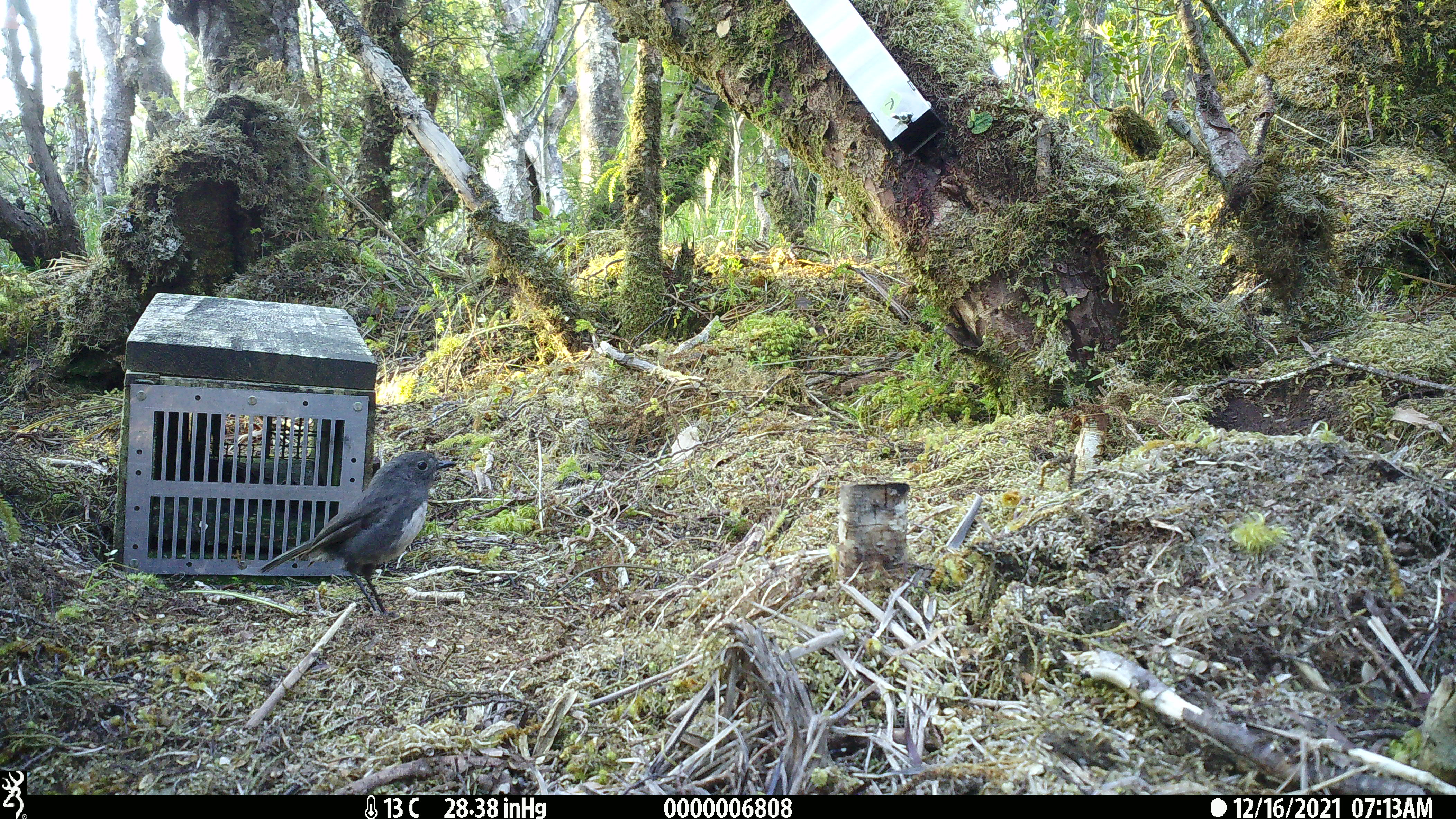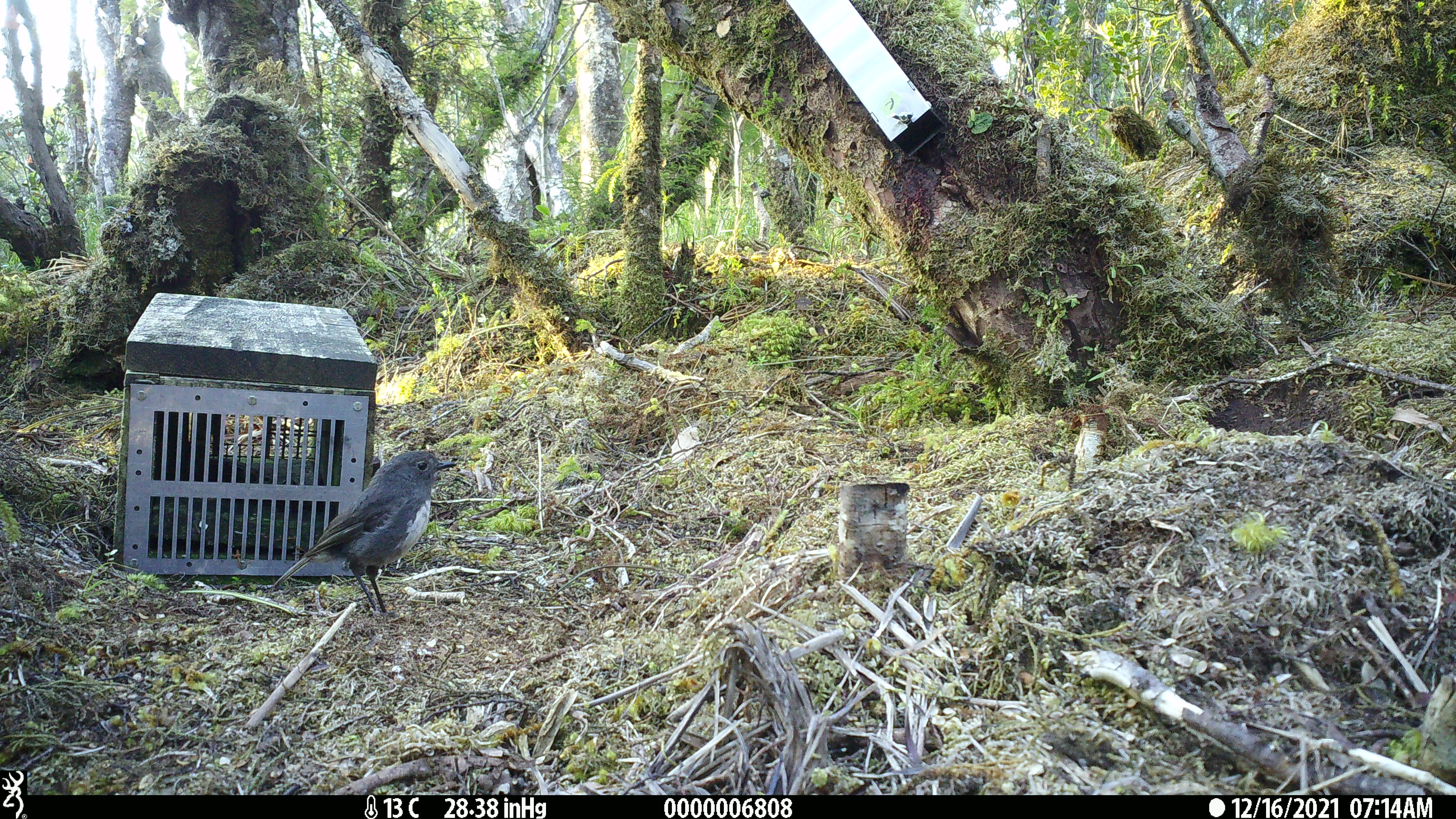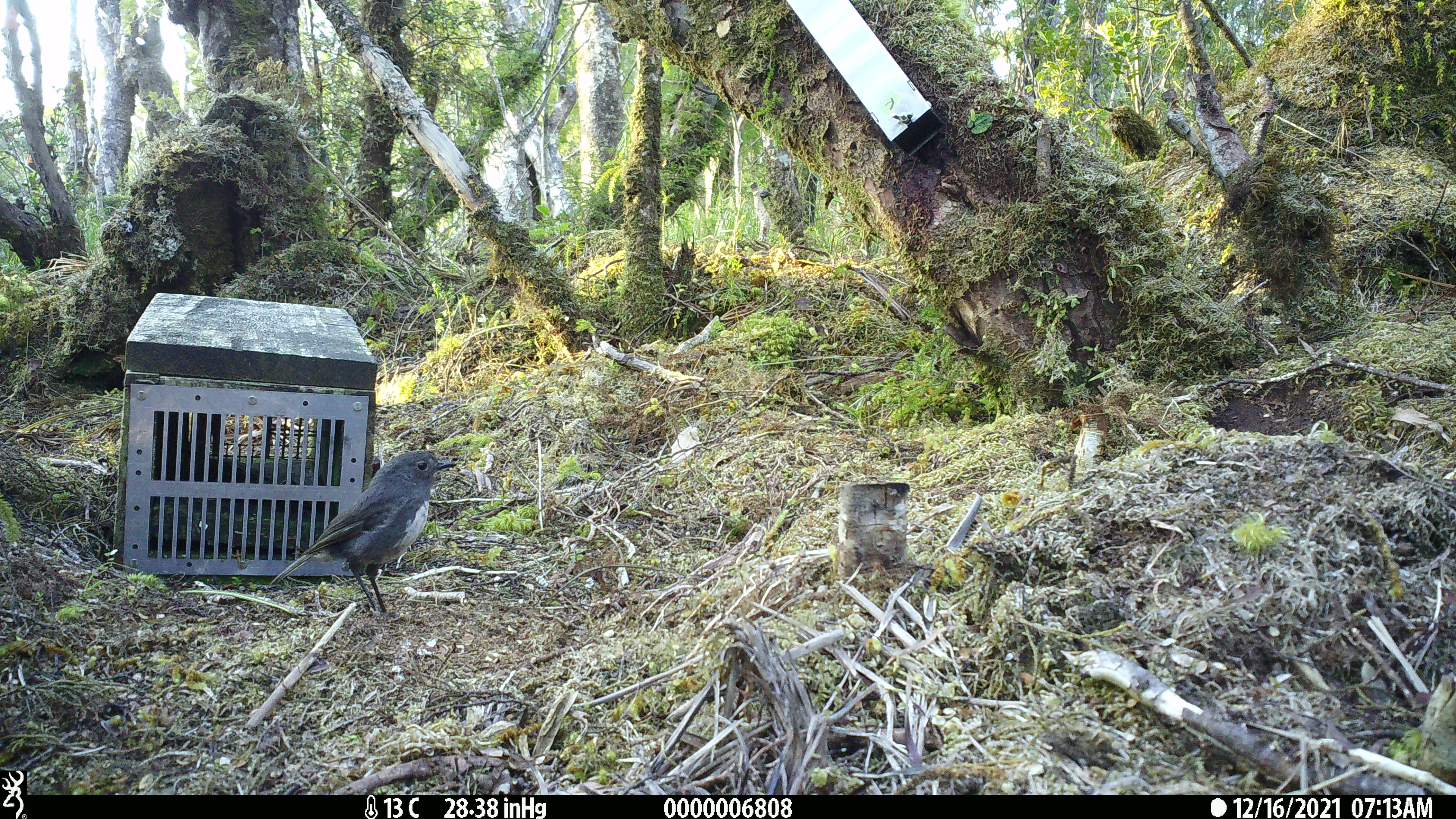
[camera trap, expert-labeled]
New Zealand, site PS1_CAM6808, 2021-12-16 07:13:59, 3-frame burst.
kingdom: Animalia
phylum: Chordata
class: Aves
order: Passeriformes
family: Petroicidae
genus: Petroica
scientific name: Petroica australis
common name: new zealand robin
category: robin